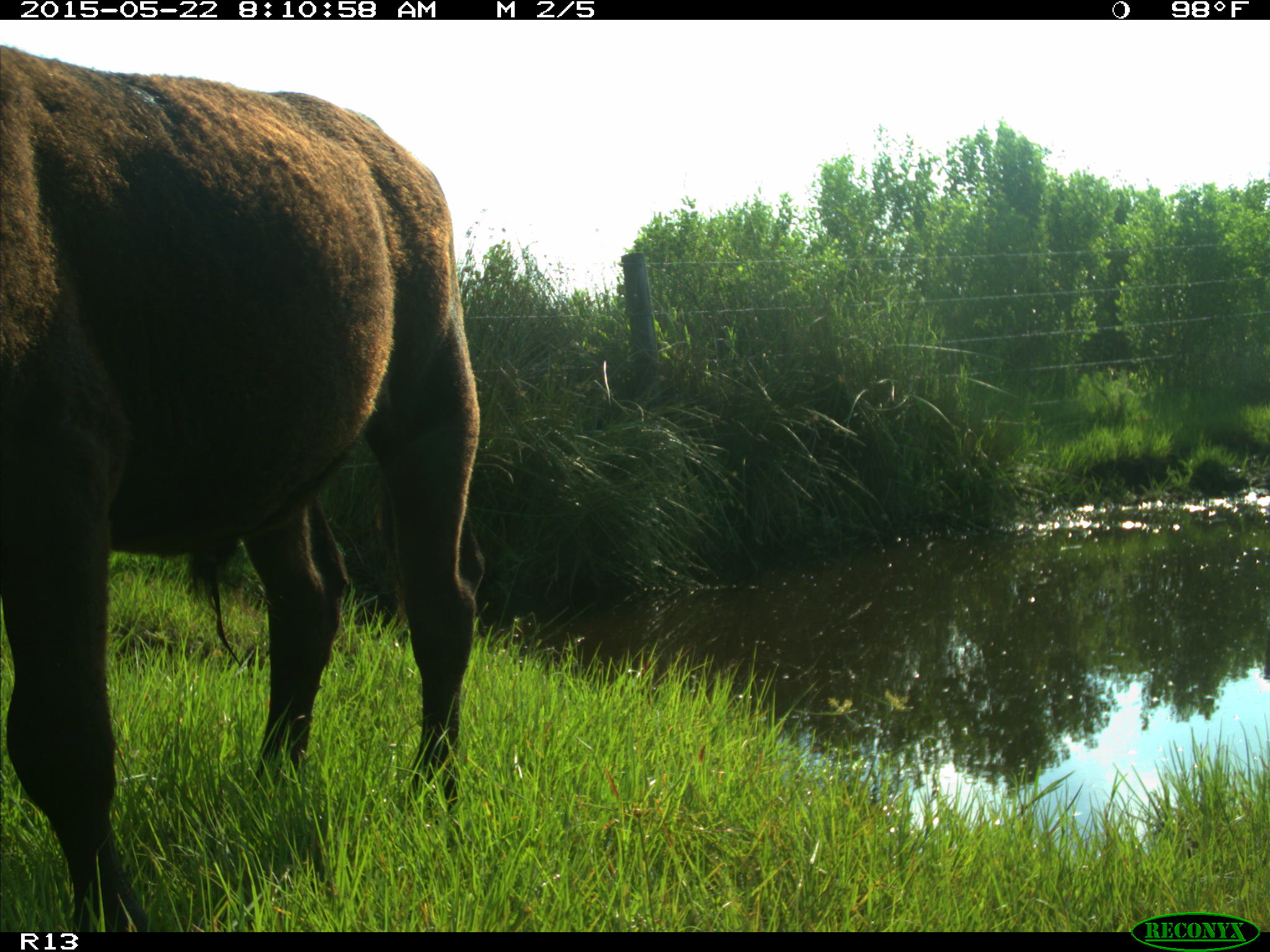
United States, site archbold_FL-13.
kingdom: Animalia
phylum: Chordata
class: Mammalia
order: Artiodactyla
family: Bovidae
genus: Bos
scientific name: Bos taurus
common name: domestic cow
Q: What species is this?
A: Bos taurus (domestic cow).